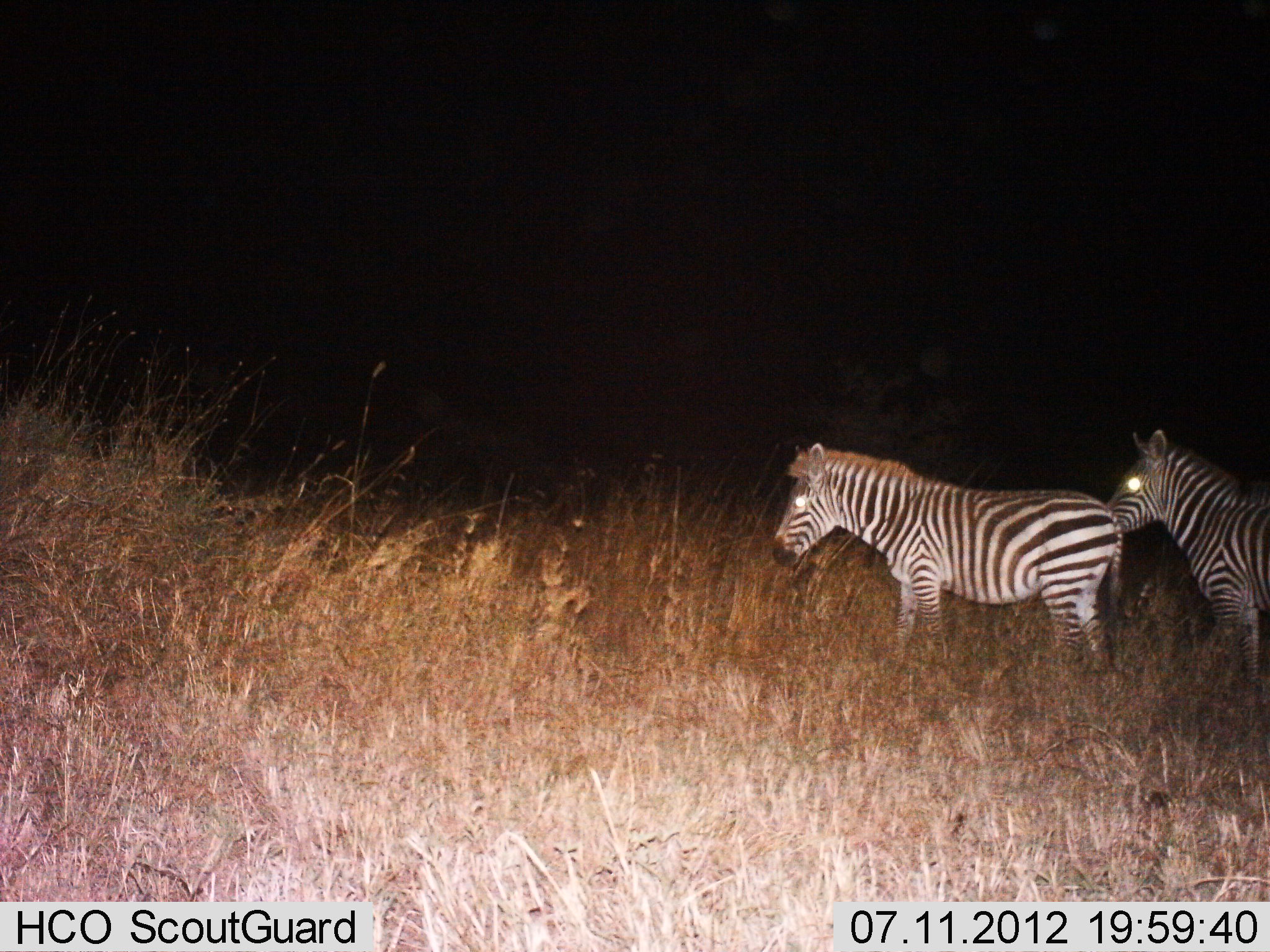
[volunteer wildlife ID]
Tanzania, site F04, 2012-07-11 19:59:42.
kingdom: Animalia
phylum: Chordata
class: Mammalia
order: Perissodactyla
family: Equidae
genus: Equus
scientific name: Equus quagga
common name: plains zebra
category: zebra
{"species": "zebra (plains zebra) (Equus quagga)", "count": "2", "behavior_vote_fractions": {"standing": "100%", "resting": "0%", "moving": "0%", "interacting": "0%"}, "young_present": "10%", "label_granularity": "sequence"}